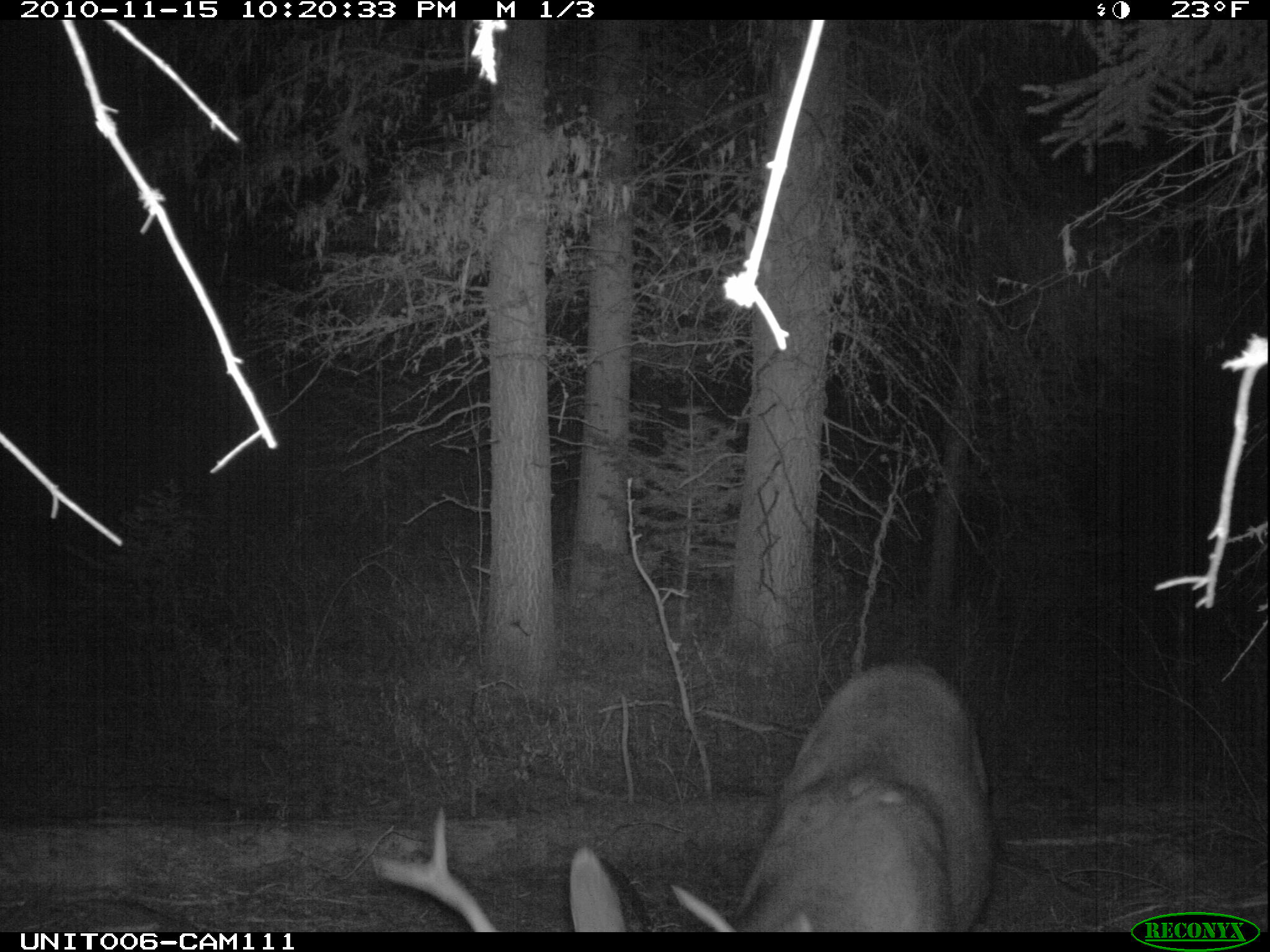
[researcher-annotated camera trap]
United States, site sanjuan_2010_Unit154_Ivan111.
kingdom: Animalia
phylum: Chordata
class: Mammalia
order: Artiodactyla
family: Cervidae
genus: Odocoileus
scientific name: Odocoileus hemionus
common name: mule deer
Odocoileus hemionus (mule deer).